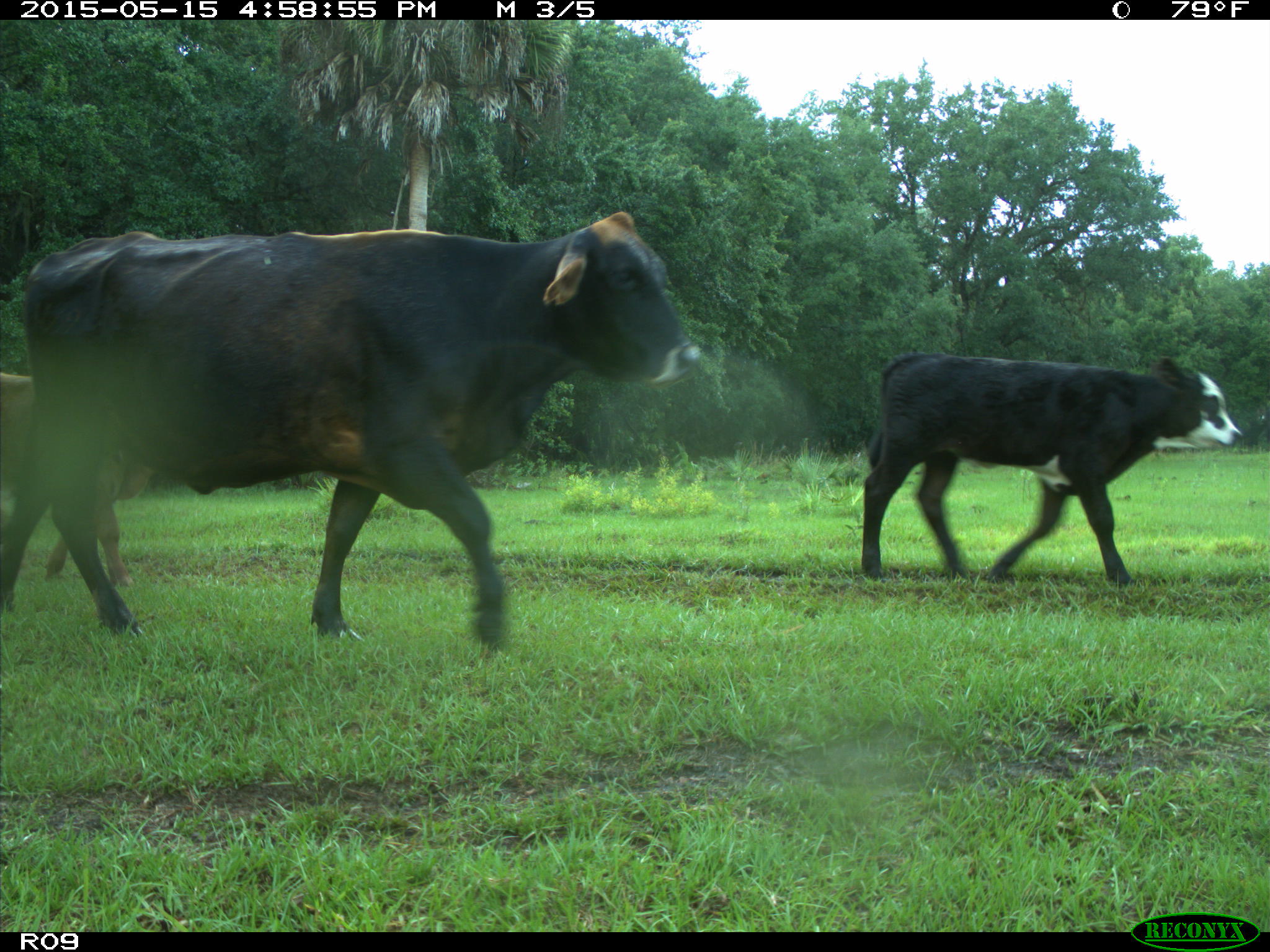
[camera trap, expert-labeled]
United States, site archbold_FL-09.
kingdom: Animalia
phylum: Chordata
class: Mammalia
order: Artiodactyla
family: Bovidae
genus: Bos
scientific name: Bos taurus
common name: domestic cow